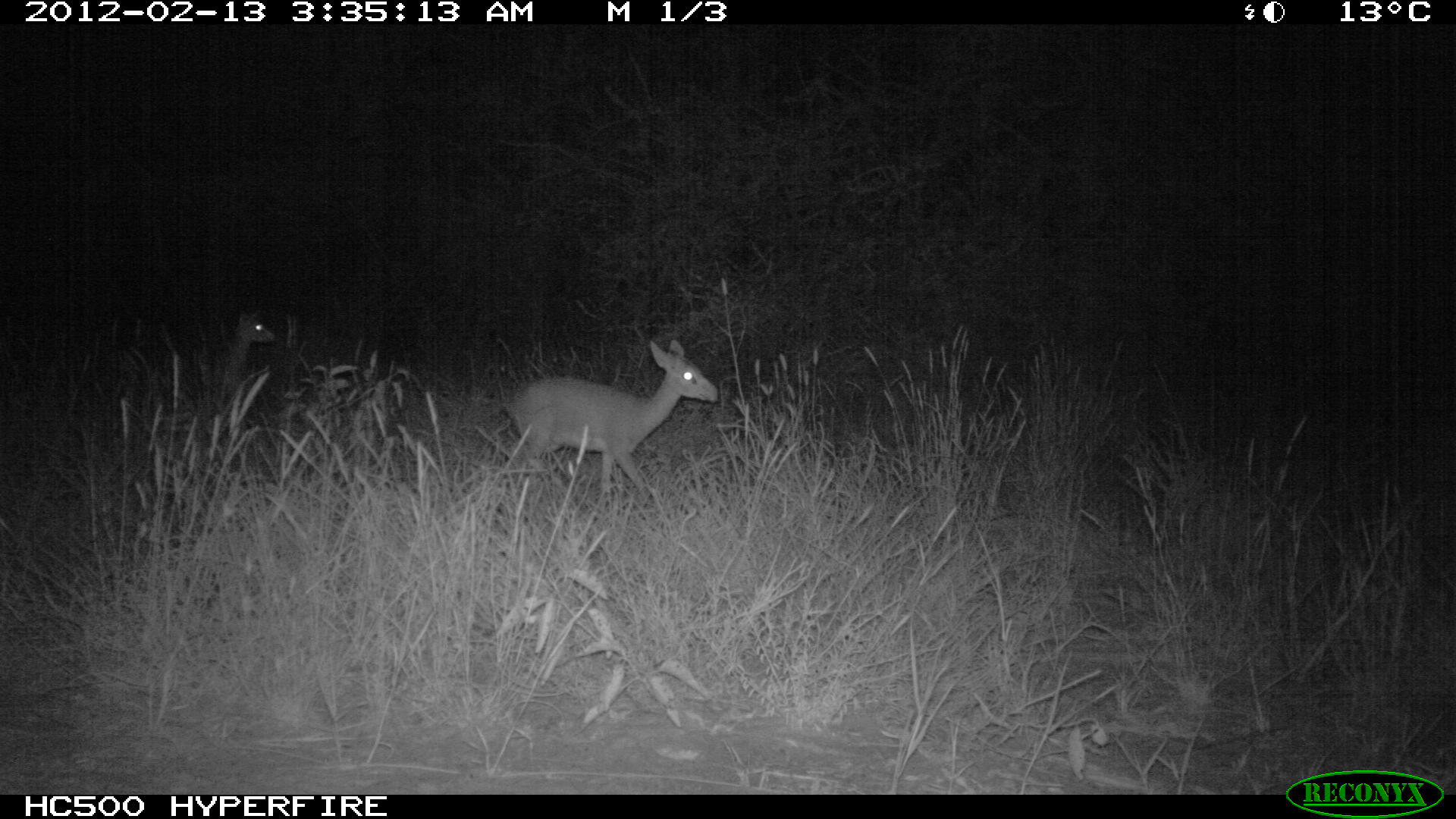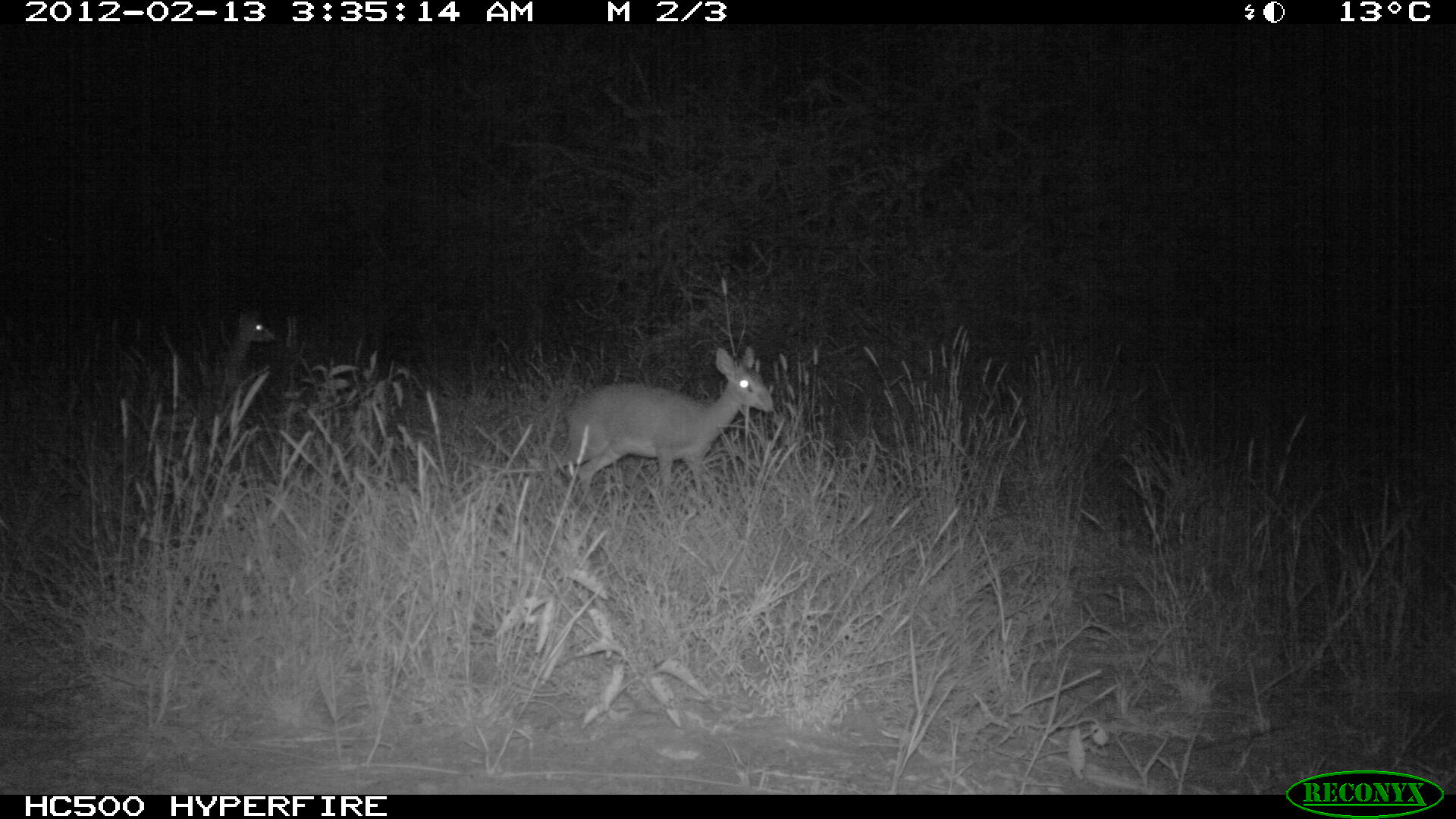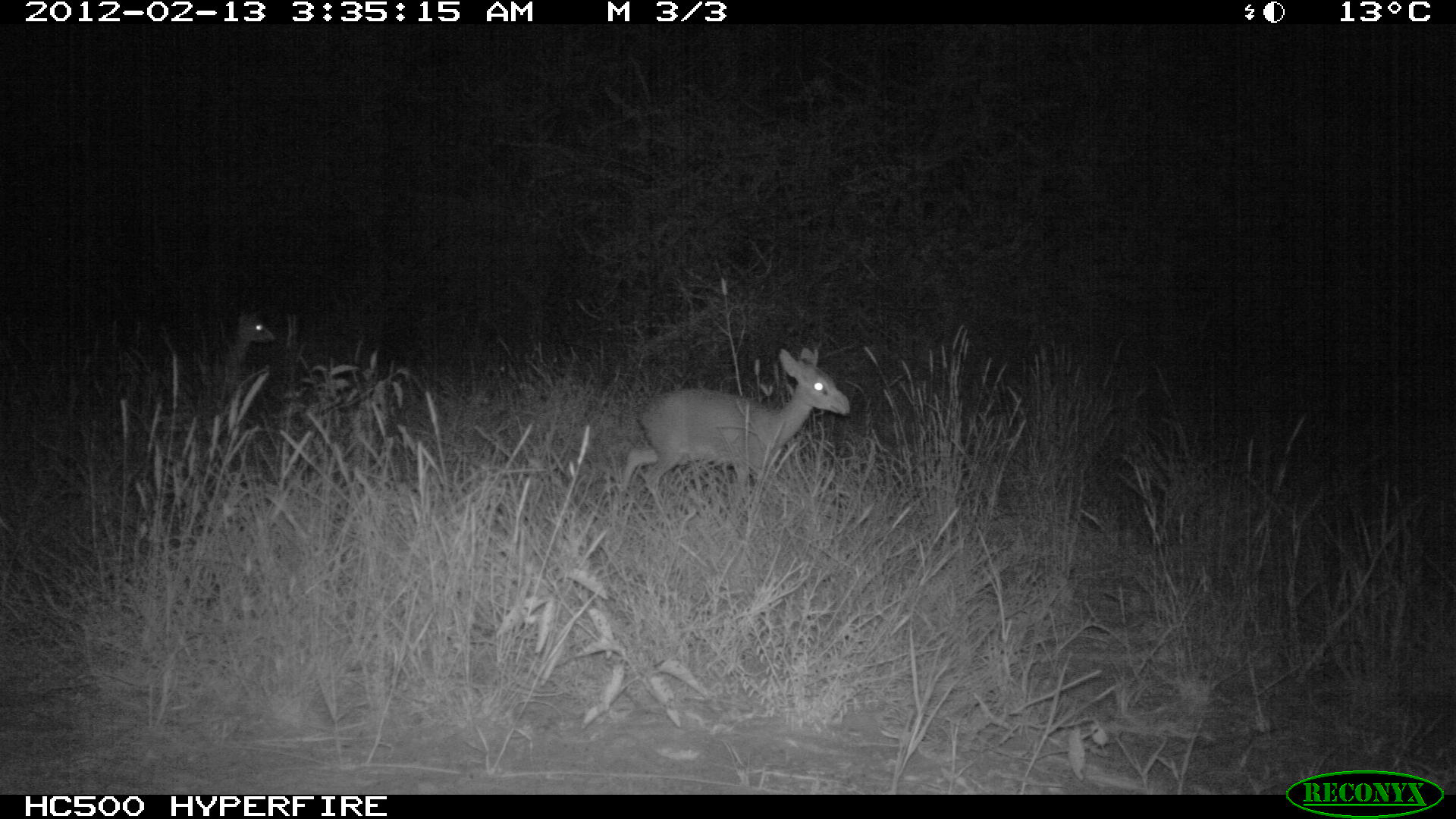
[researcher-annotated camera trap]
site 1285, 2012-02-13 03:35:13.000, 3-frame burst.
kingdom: Animalia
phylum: Chordata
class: Mammalia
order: Artiodactyla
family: Bovidae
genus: Madoqua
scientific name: Madoqua guentheri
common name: günther's dik-dik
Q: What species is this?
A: Madoqua guentheri (günther's dik-dik).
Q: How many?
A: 2.